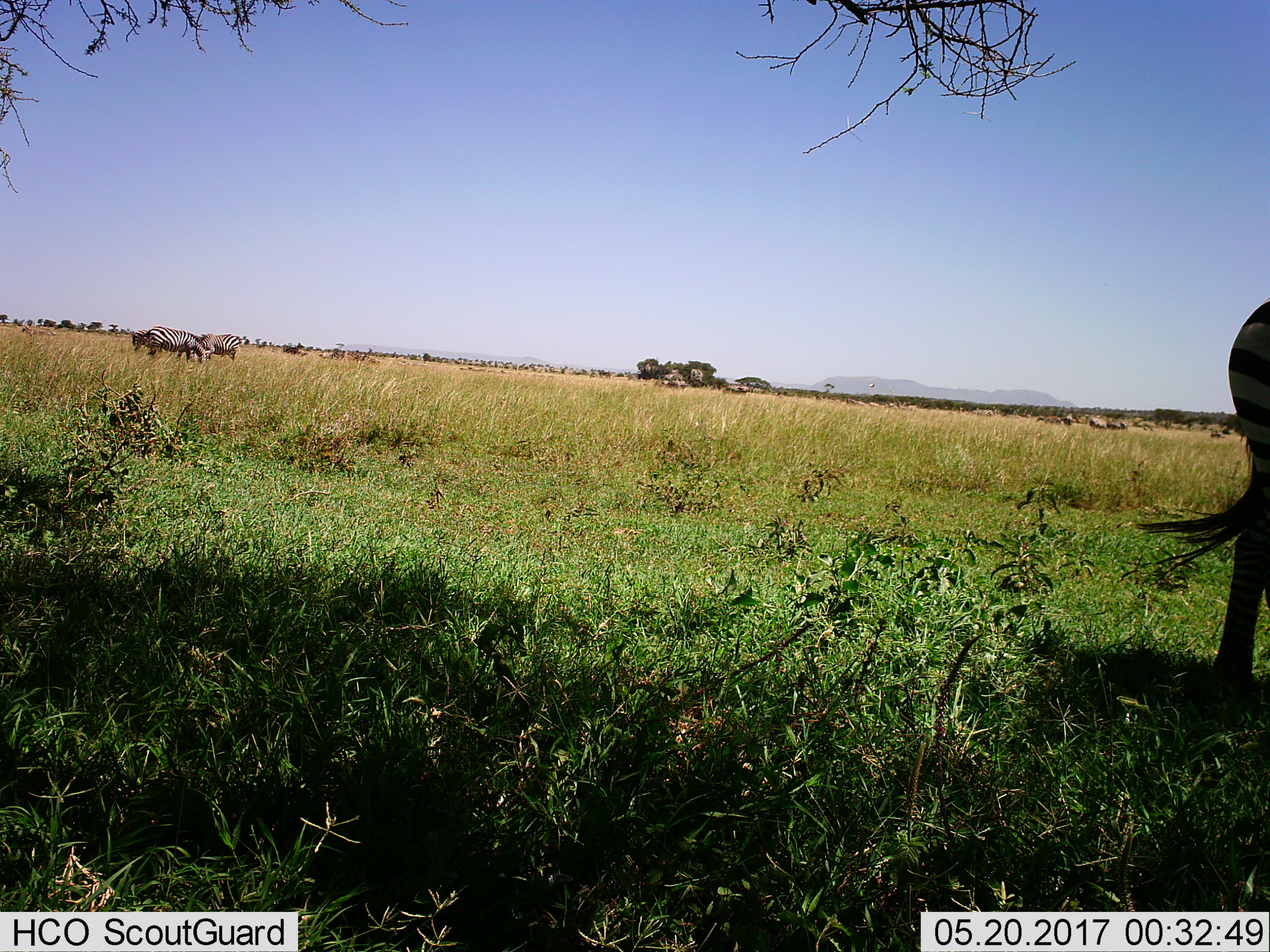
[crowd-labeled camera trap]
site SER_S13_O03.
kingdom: Animalia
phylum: Chordata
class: Mammalia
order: Perissodactyla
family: Equidae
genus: Equus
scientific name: Equus quagga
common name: plains zebra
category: zebraplains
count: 4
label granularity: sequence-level